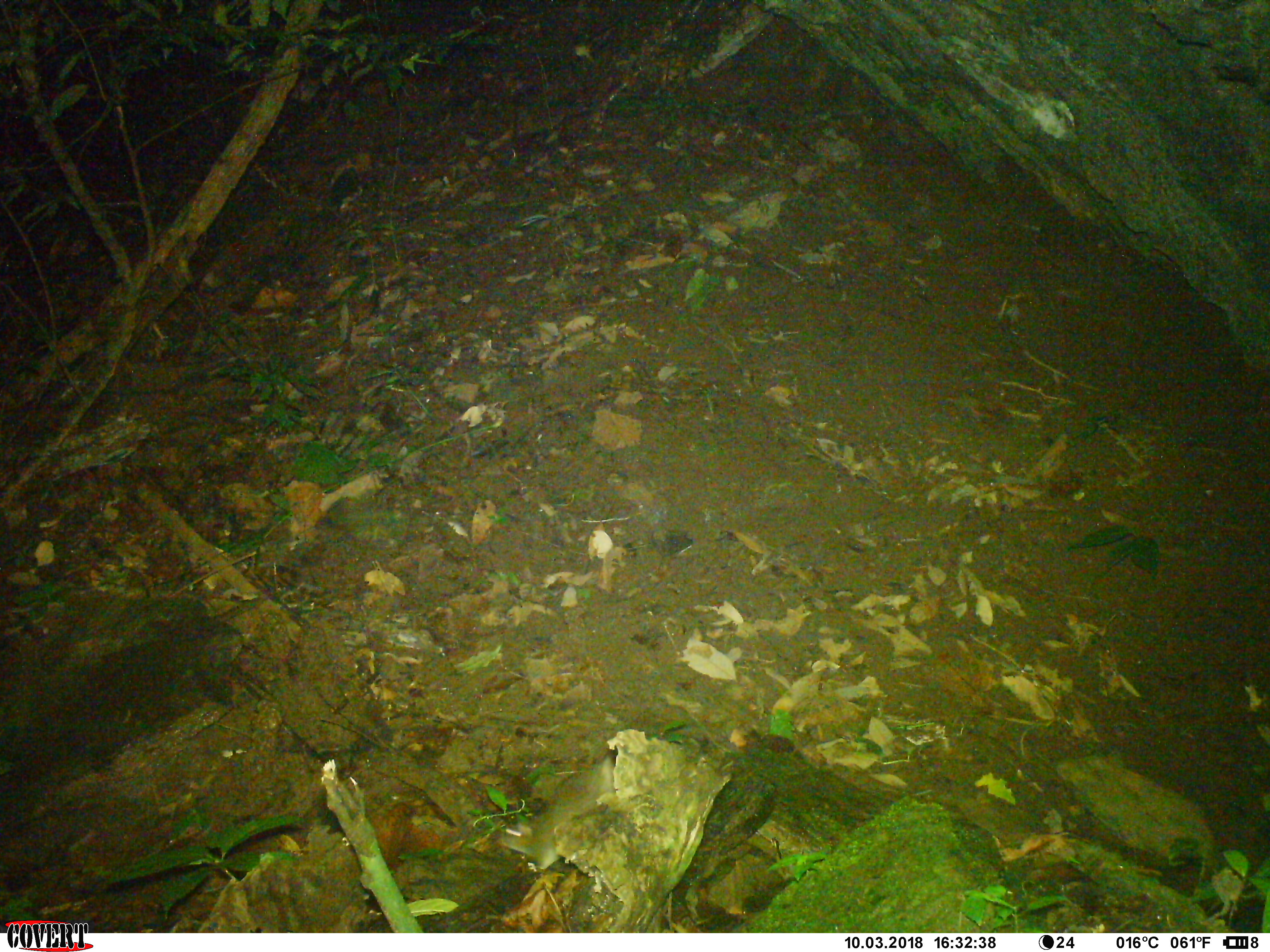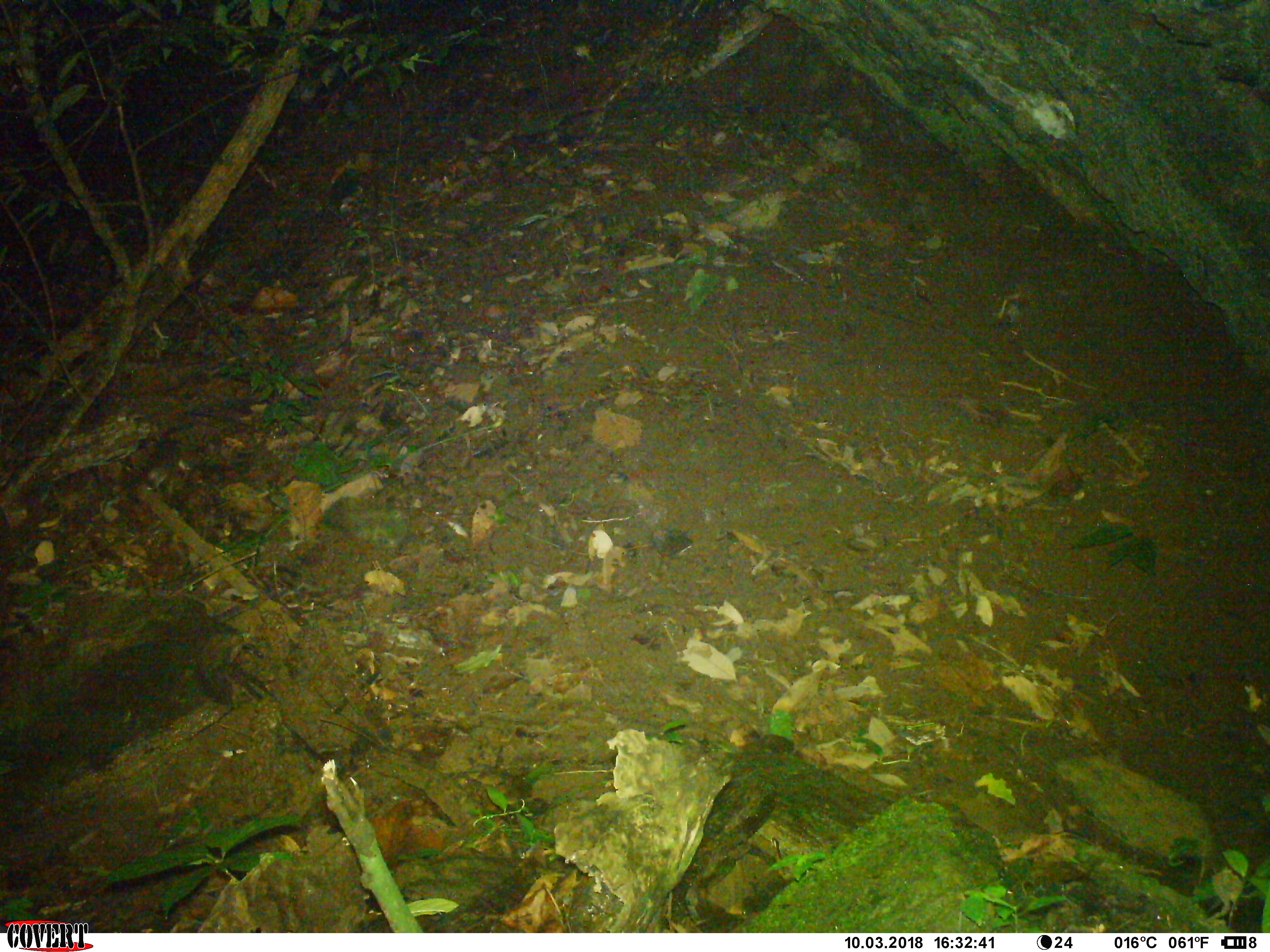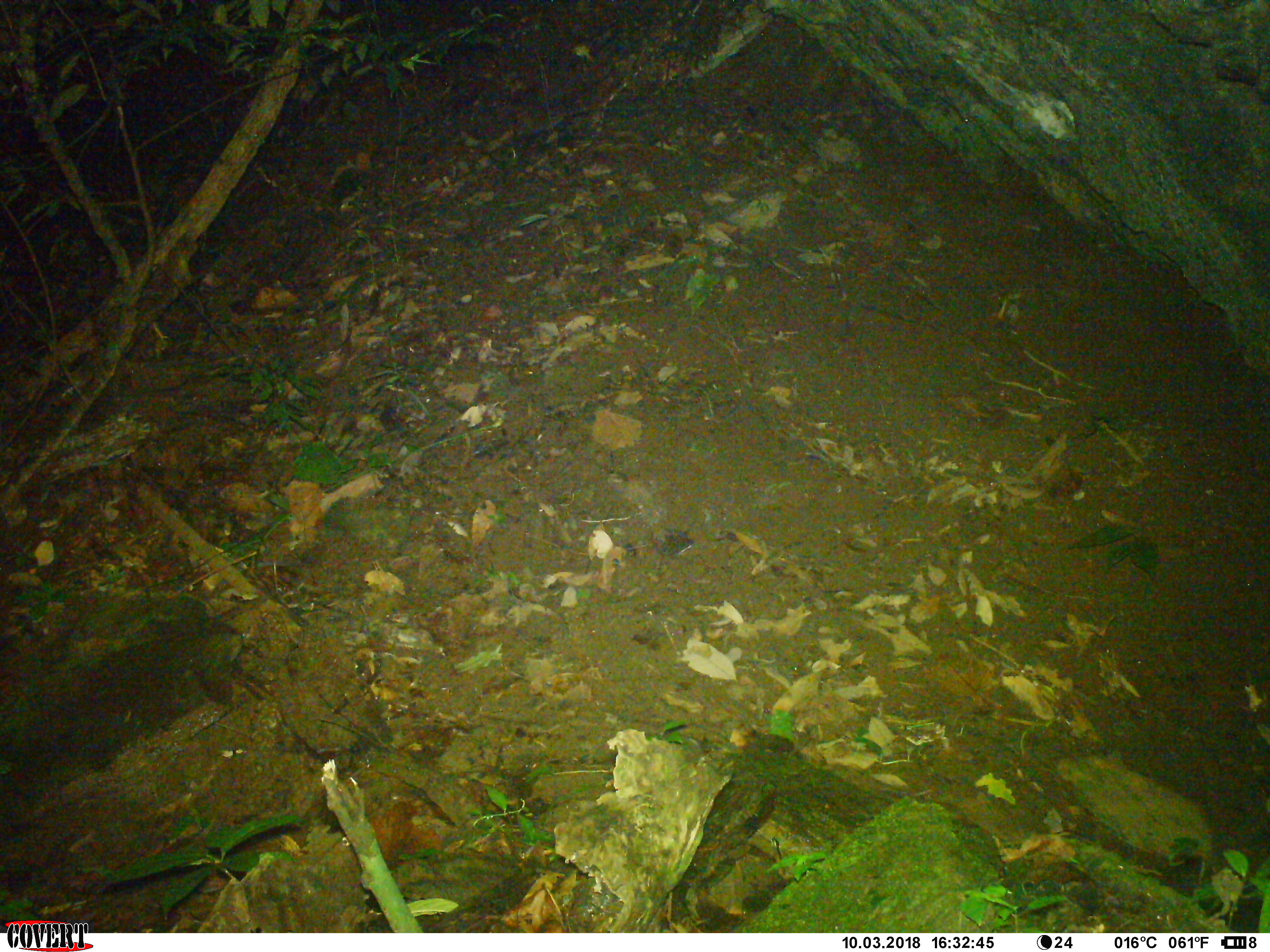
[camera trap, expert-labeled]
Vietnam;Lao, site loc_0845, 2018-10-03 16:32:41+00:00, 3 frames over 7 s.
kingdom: Animalia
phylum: Chordata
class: Mammalia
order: Rodentia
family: Muridae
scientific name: Muridae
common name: old-world mice and rats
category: unidentified murid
Unidentified murid (old-world mice and rats) (Muridae). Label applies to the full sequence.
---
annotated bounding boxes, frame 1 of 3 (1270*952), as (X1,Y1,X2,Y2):
unidentified murid: (500,754,615,870)